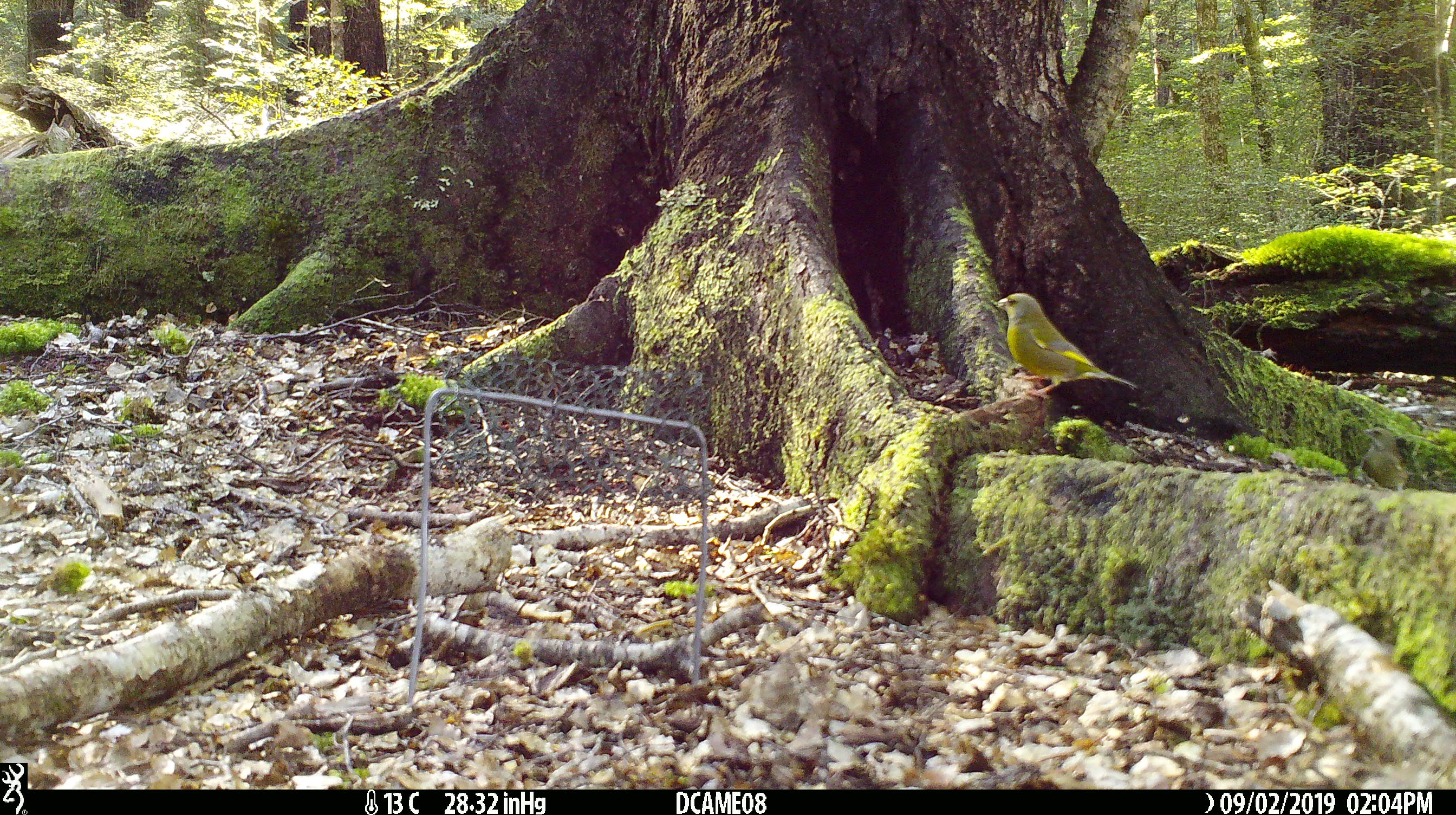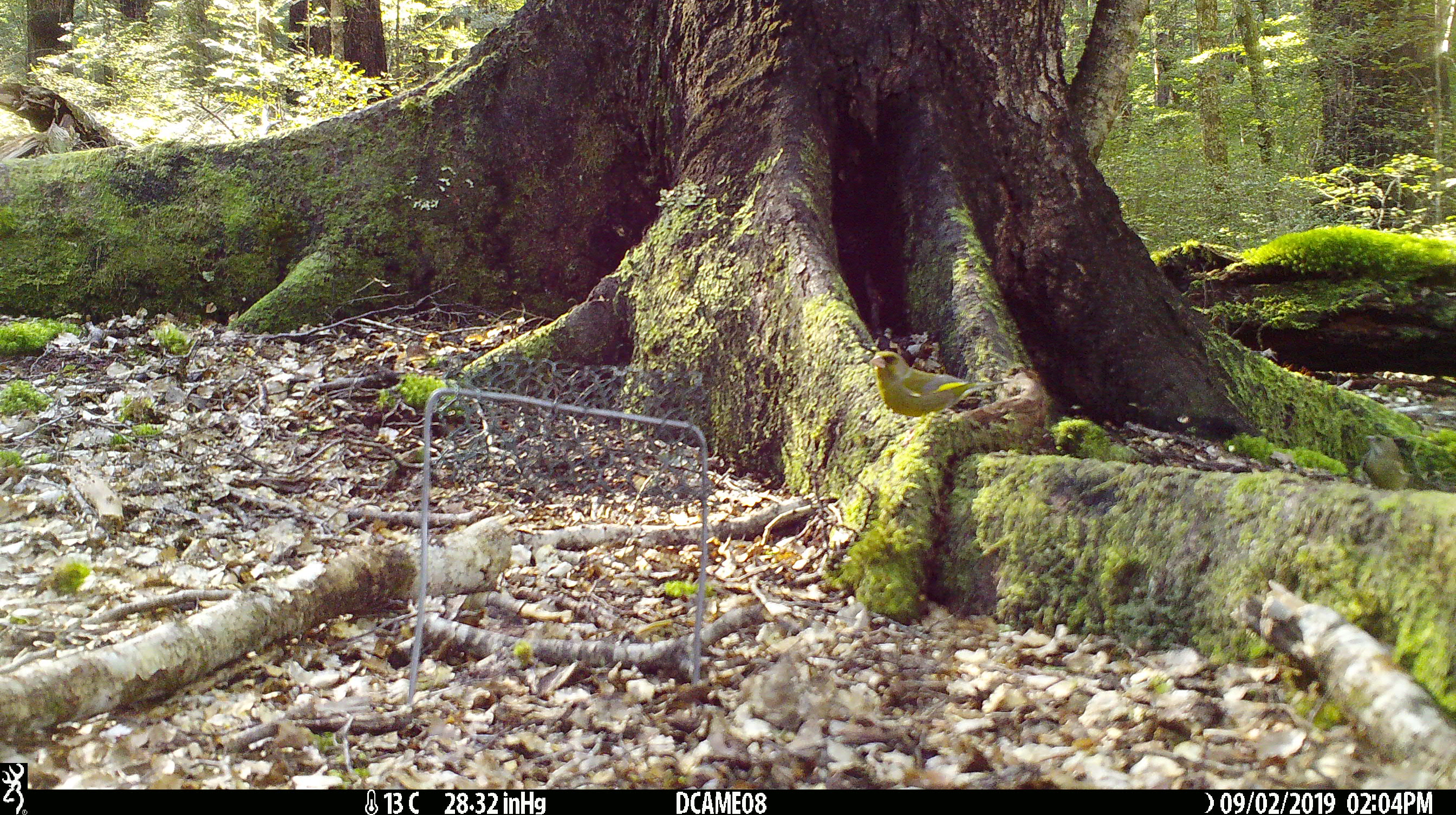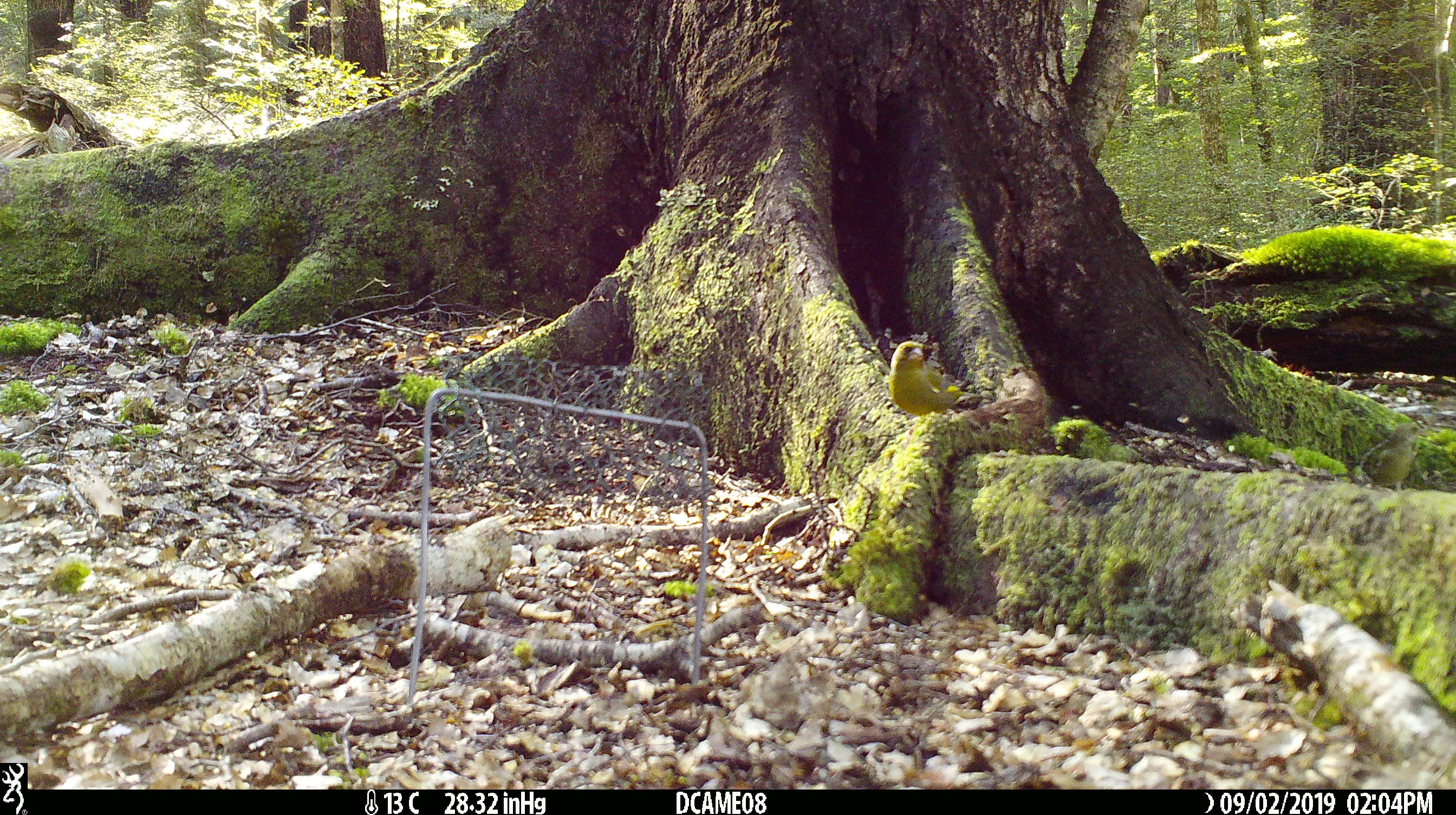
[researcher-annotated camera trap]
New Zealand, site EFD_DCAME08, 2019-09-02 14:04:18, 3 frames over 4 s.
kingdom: Animalia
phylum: Chordata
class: Aves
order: Passeriformes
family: Fringillidae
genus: Chloris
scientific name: Chloris chloris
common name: greenfinch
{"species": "greenfinch (Chloris chloris)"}